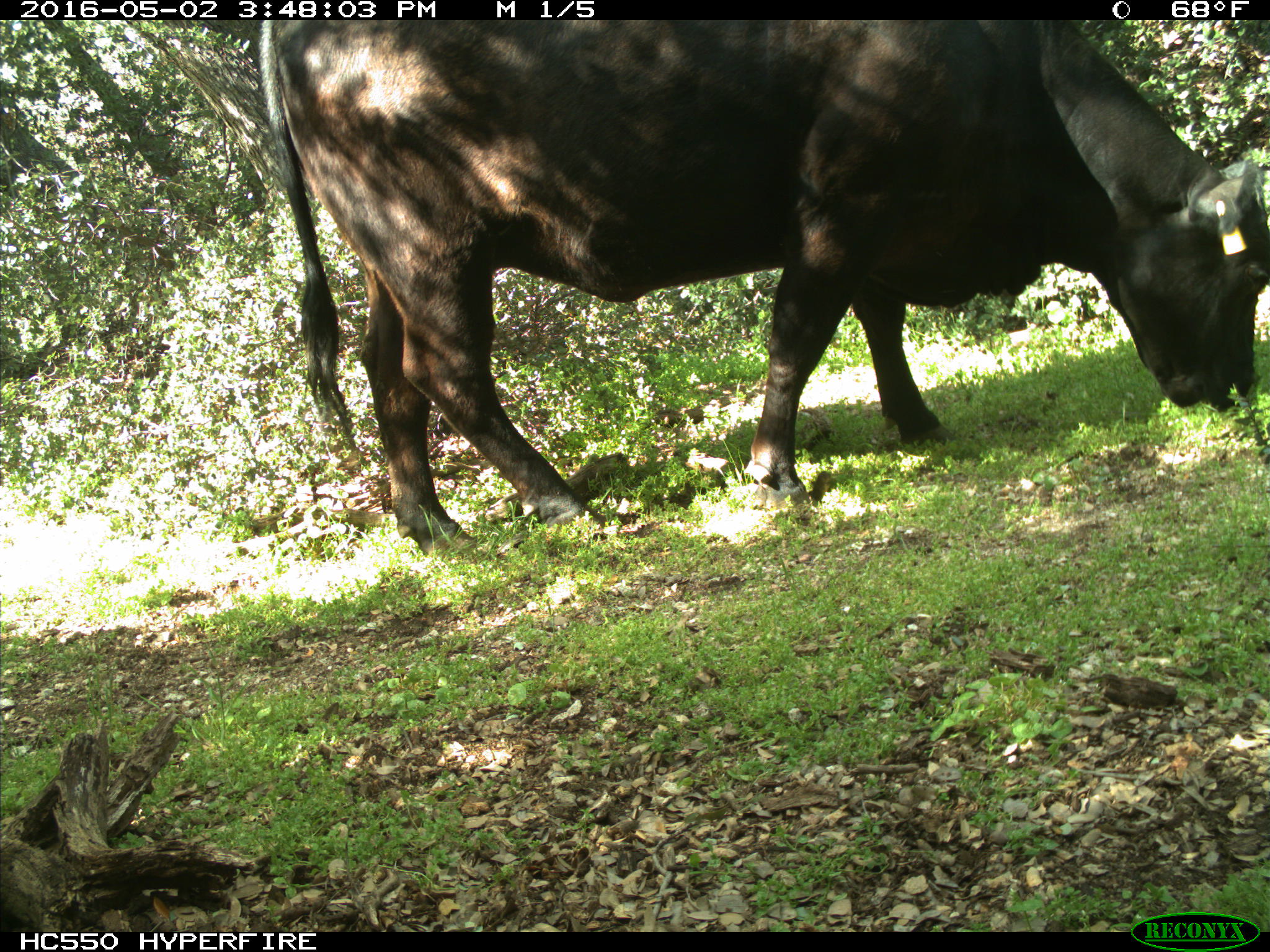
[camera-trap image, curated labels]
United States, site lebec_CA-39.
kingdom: Animalia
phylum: Chordata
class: Mammalia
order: Artiodactyla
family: Bovidae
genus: Bos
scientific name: Bos taurus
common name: domestic cow